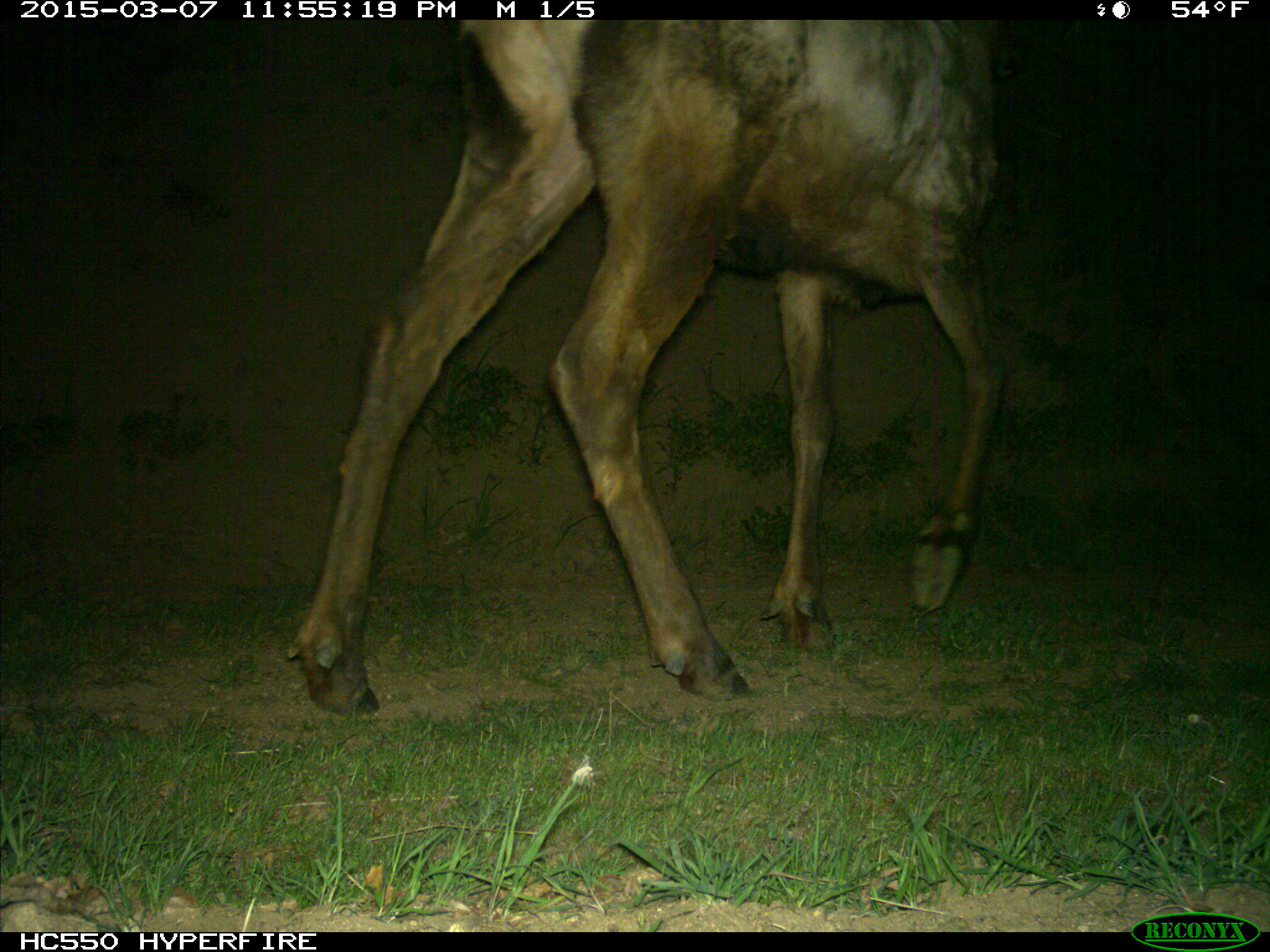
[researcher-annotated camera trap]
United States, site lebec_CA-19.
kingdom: Animalia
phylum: Chordata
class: Mammalia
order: Artiodactyla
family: Cervidae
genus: Cervus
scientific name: Cervus canadensis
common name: elk